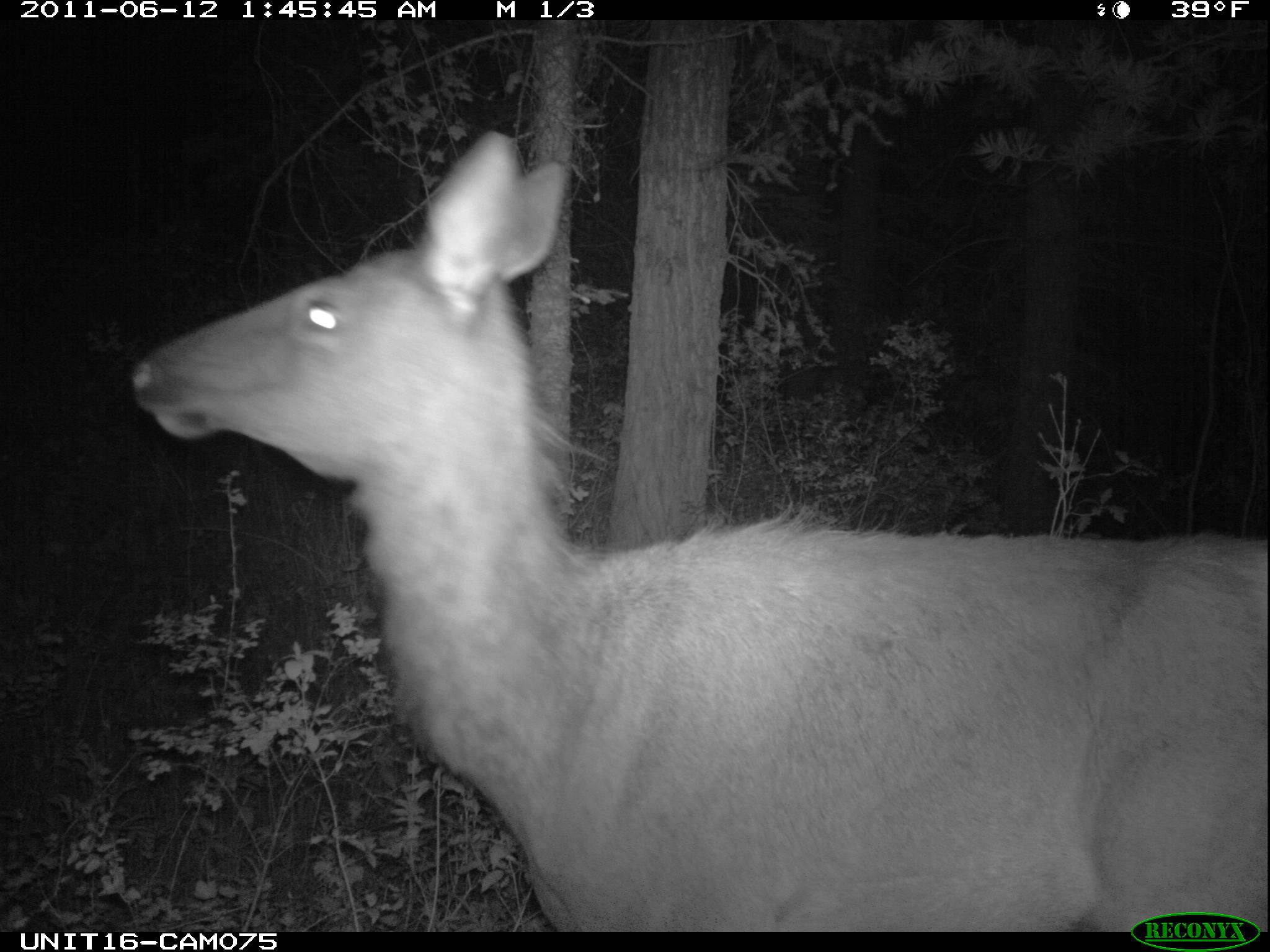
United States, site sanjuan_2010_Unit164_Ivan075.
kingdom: Animalia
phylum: Chordata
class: Mammalia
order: Artiodactyla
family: Cervidae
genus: Cervus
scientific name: Cervus elaphus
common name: red deer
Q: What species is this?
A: Cervus elaphus (red deer).